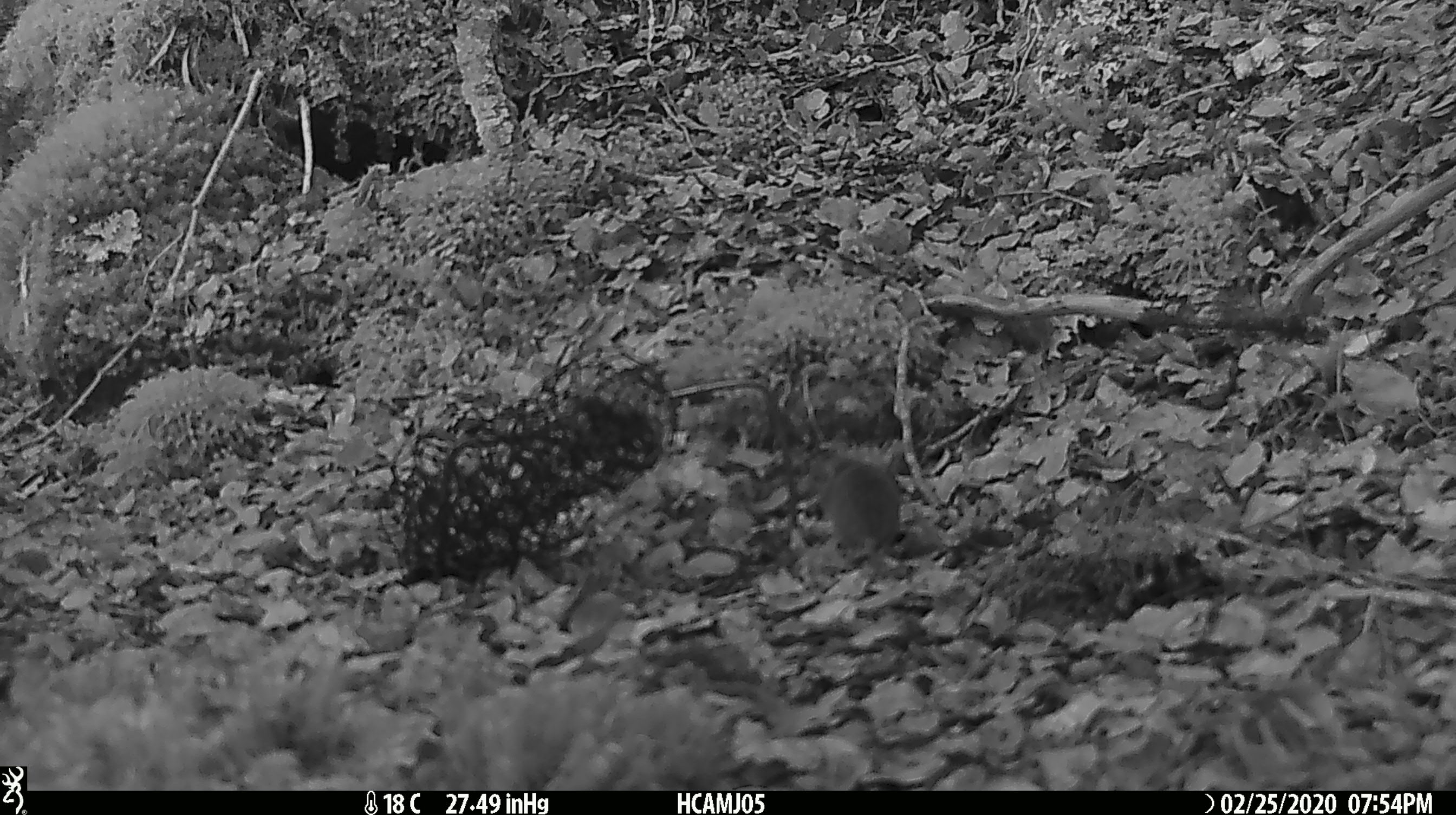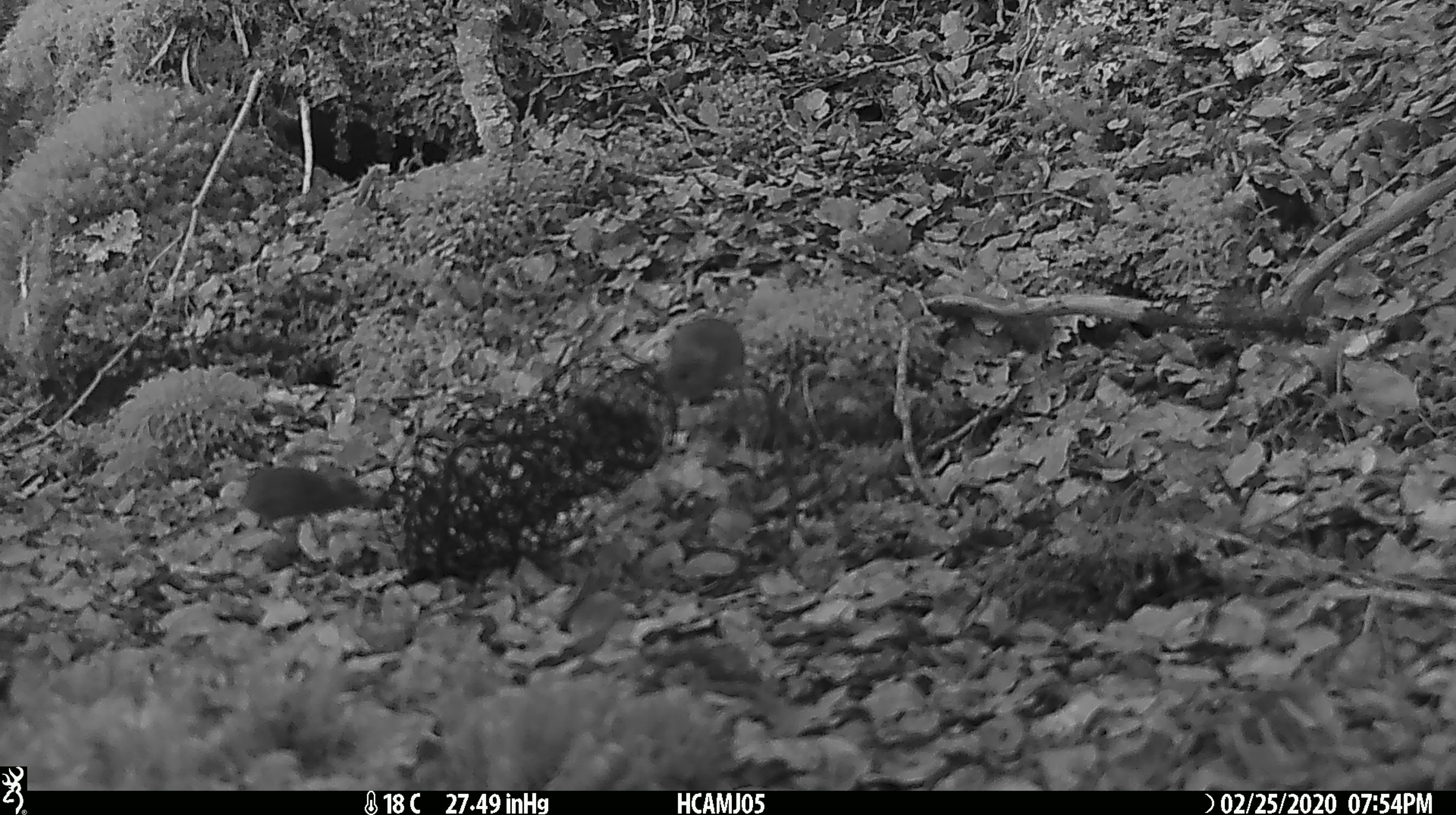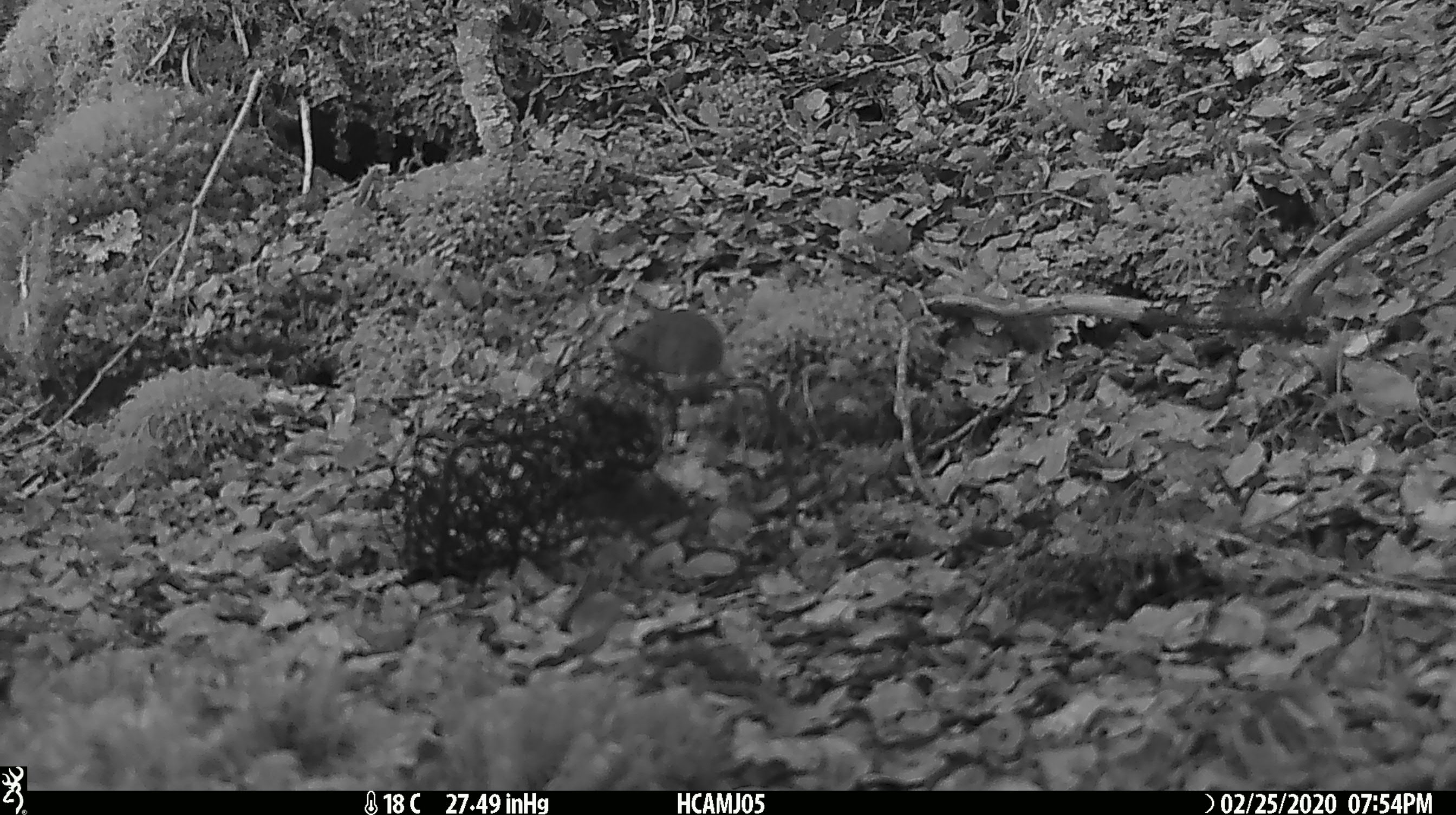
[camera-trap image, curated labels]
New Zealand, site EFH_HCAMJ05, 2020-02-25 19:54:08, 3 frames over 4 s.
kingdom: Animalia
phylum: Chordata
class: Mammalia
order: Rodentia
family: Muridae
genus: Mus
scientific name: Mus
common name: mouse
Mouse (Mus).